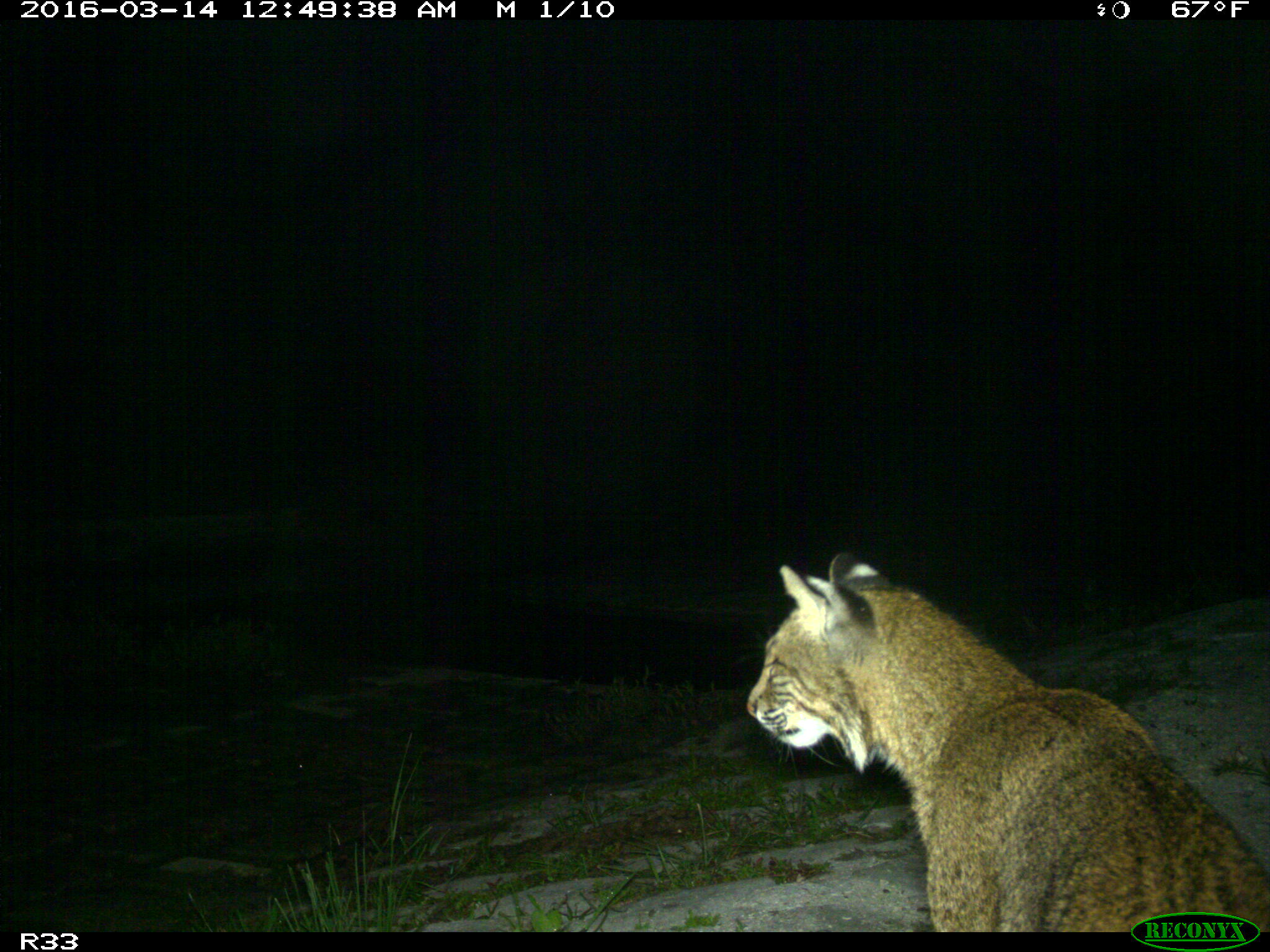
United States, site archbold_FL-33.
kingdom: Animalia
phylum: Chordata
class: Mammalia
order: Carnivora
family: Felidae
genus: Lynx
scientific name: Lynx rufus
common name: bobcat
Lynx rufus (bobcat).